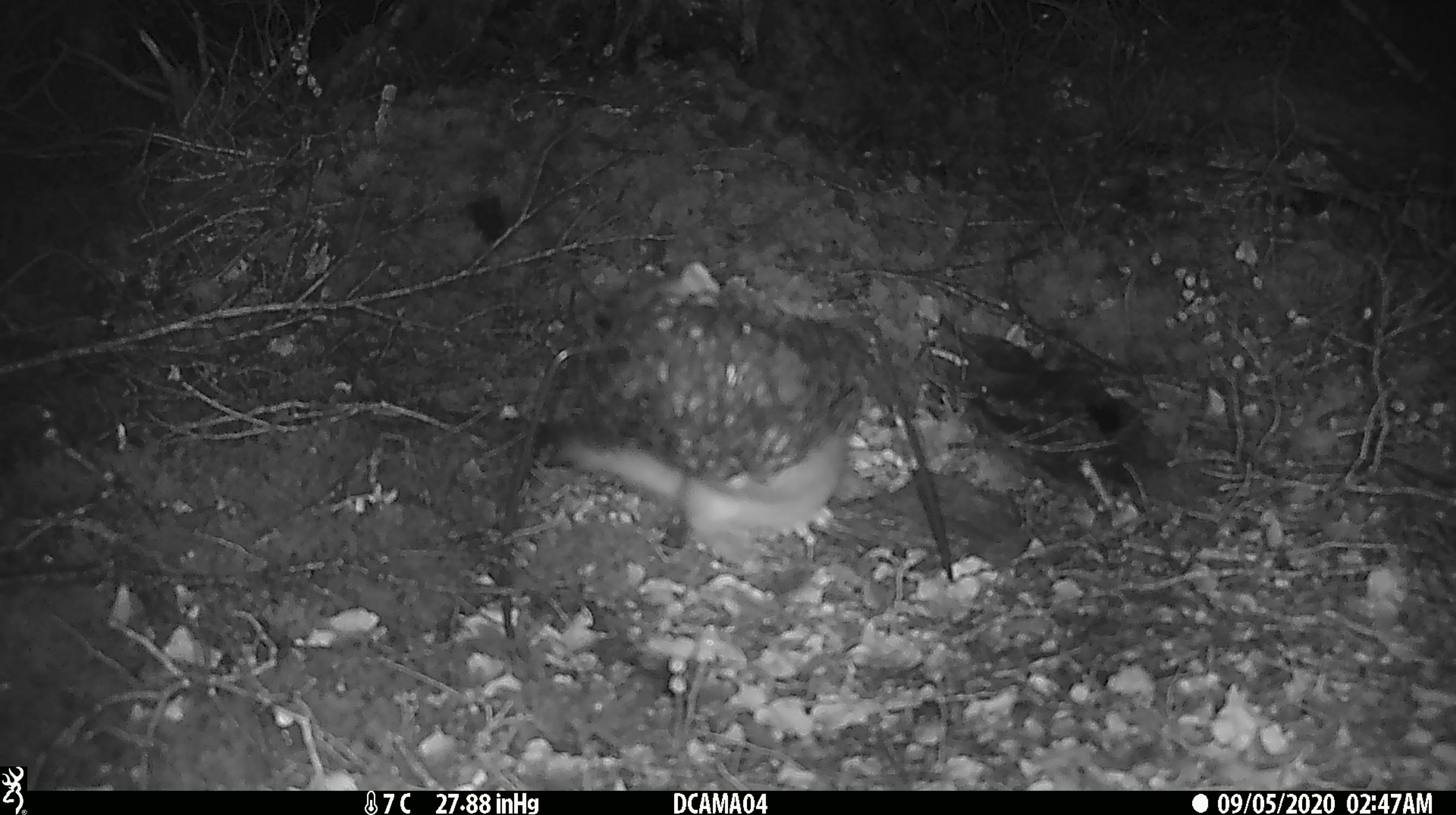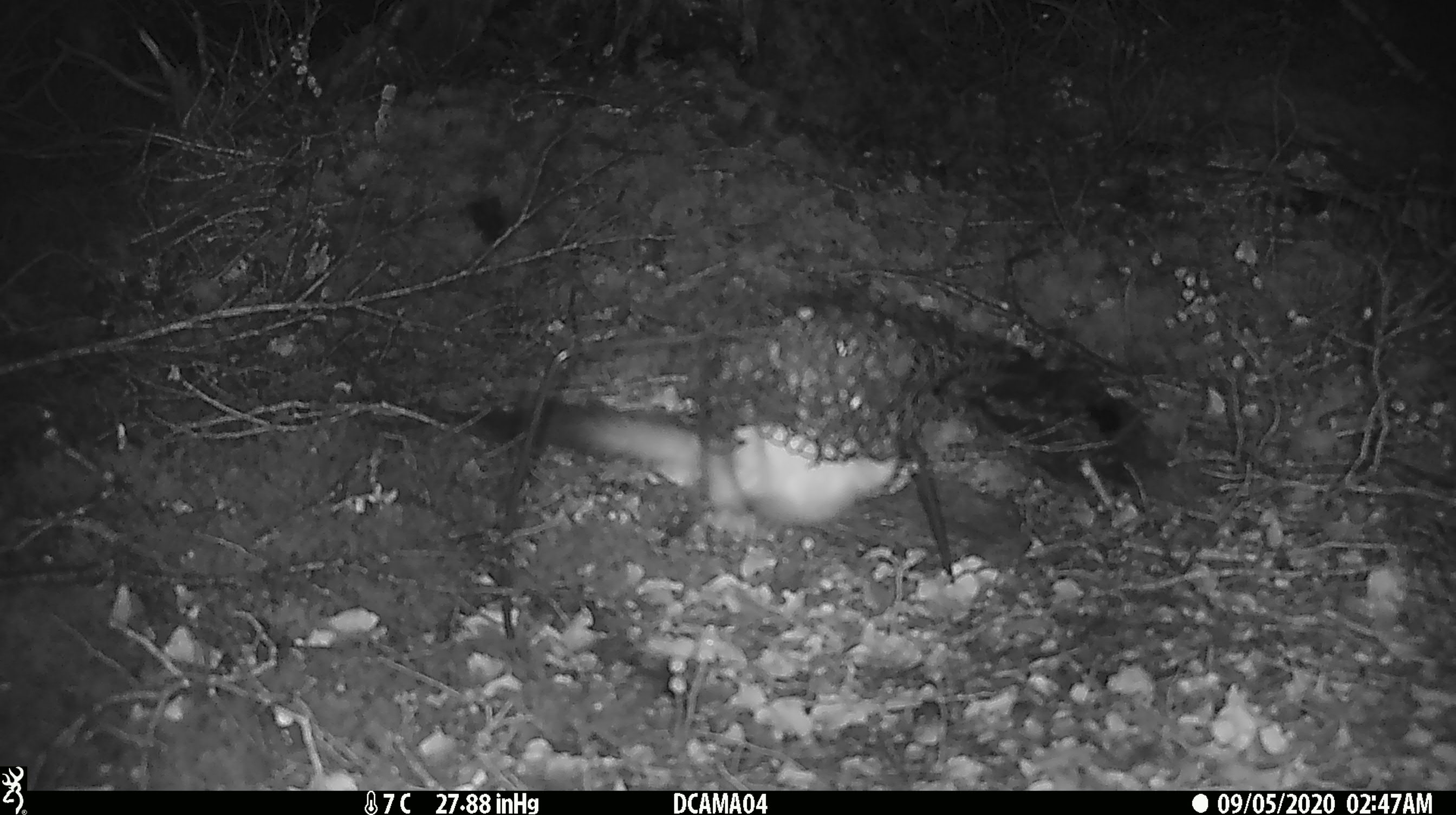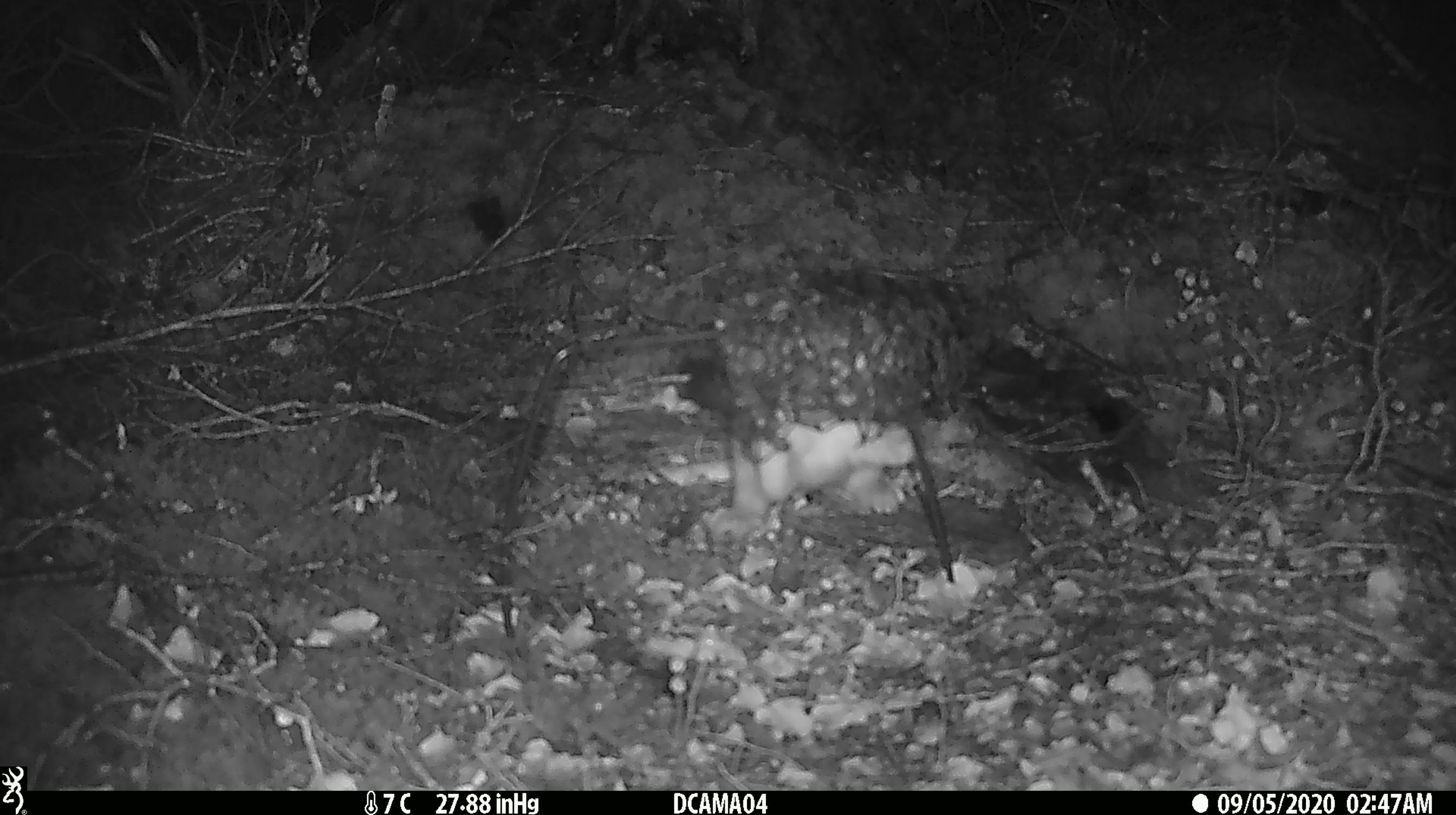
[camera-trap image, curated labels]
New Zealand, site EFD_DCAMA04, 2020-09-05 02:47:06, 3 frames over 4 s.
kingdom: Animalia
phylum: Chordata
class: Mammalia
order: Carnivora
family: Mustelidae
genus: Mustela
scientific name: Mustela erminea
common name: stoat